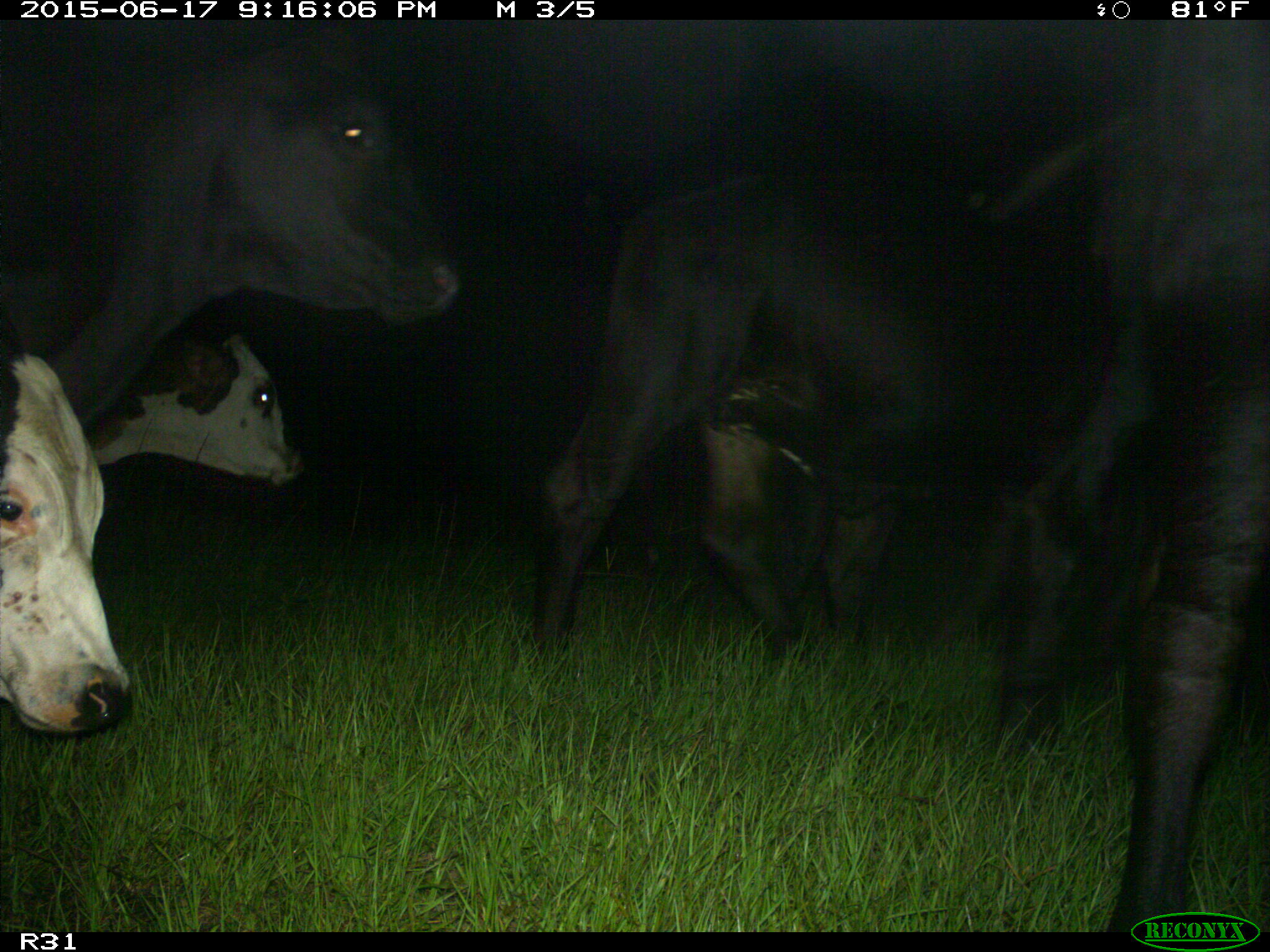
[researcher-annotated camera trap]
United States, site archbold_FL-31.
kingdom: Animalia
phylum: Chordata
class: Mammalia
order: Artiodactyla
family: Bovidae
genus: Bos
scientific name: Bos taurus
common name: domestic cow